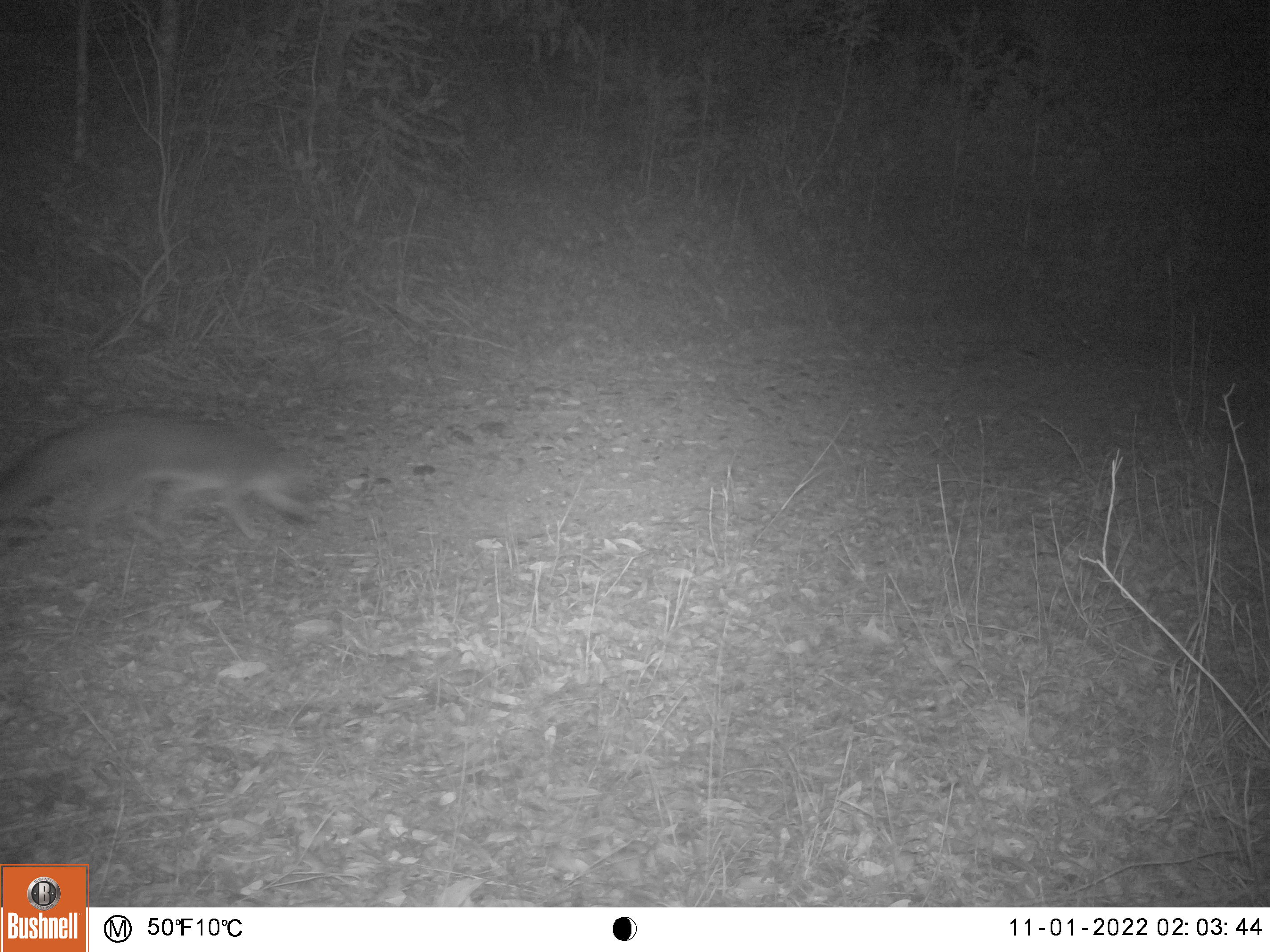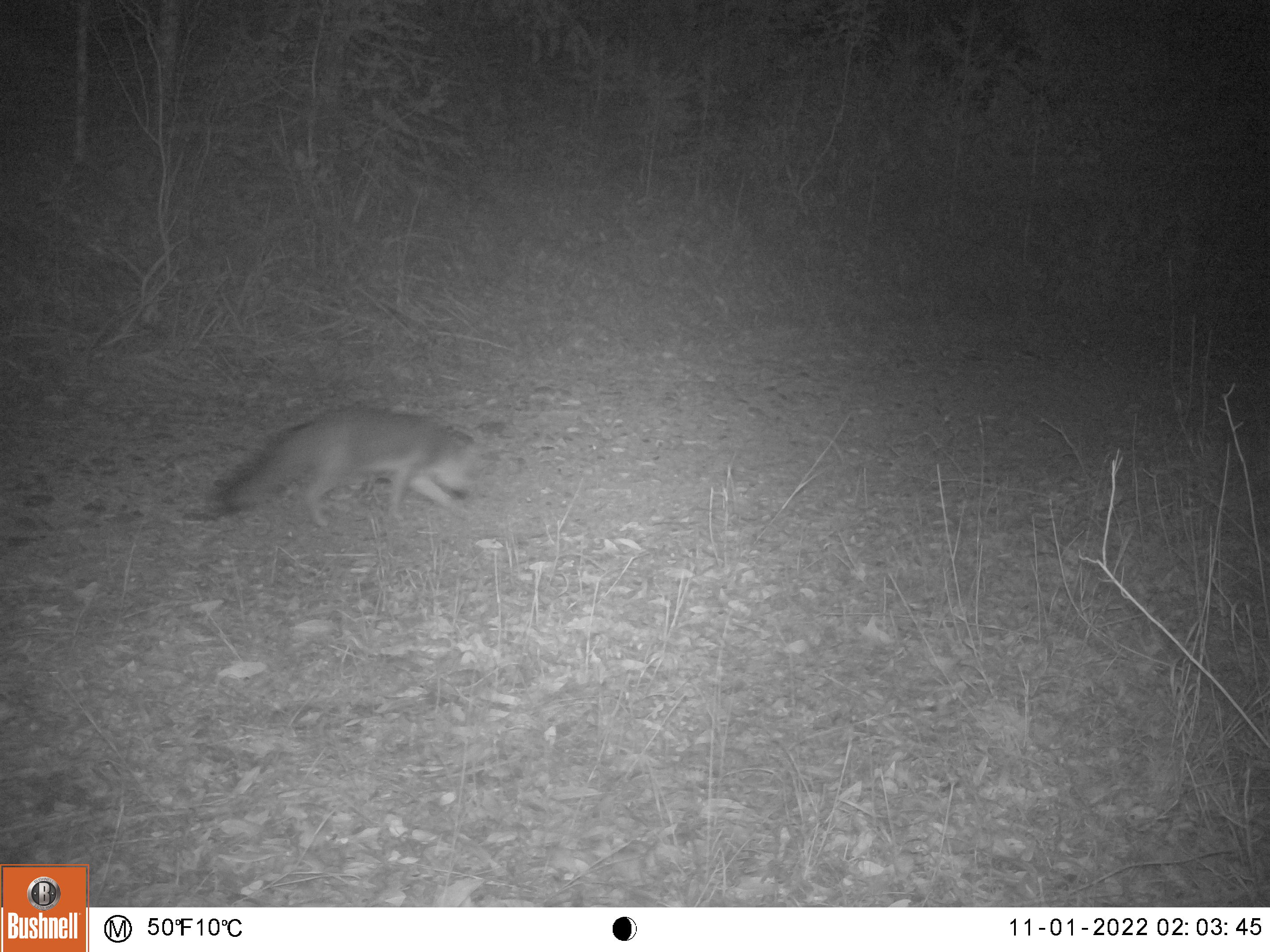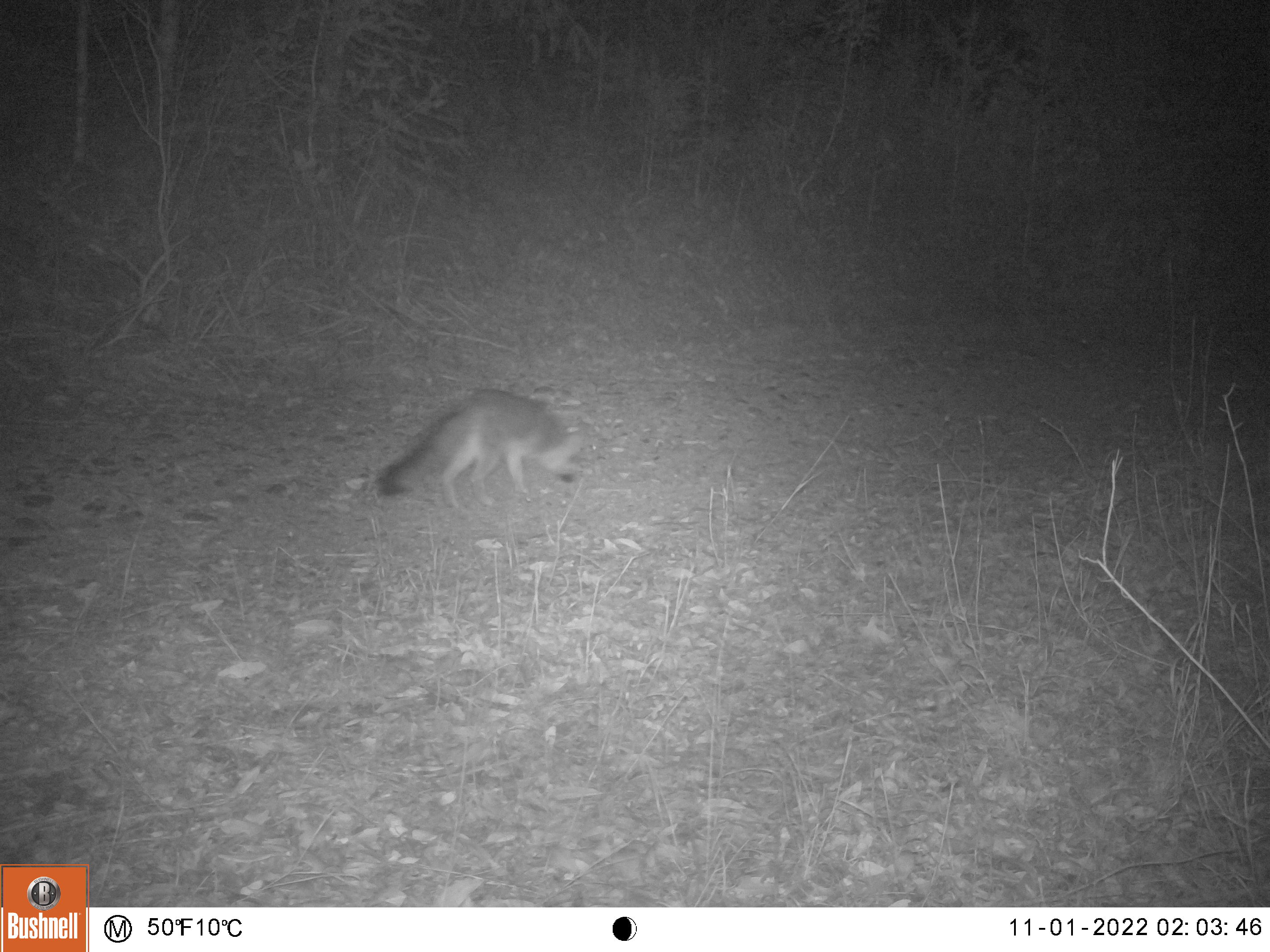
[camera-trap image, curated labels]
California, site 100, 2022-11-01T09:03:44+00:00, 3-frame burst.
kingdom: Animalia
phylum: Chordata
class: Mammalia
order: Carnivora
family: Canidae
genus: Urocyon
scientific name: Urocyon cinereoargenteus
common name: gray fox